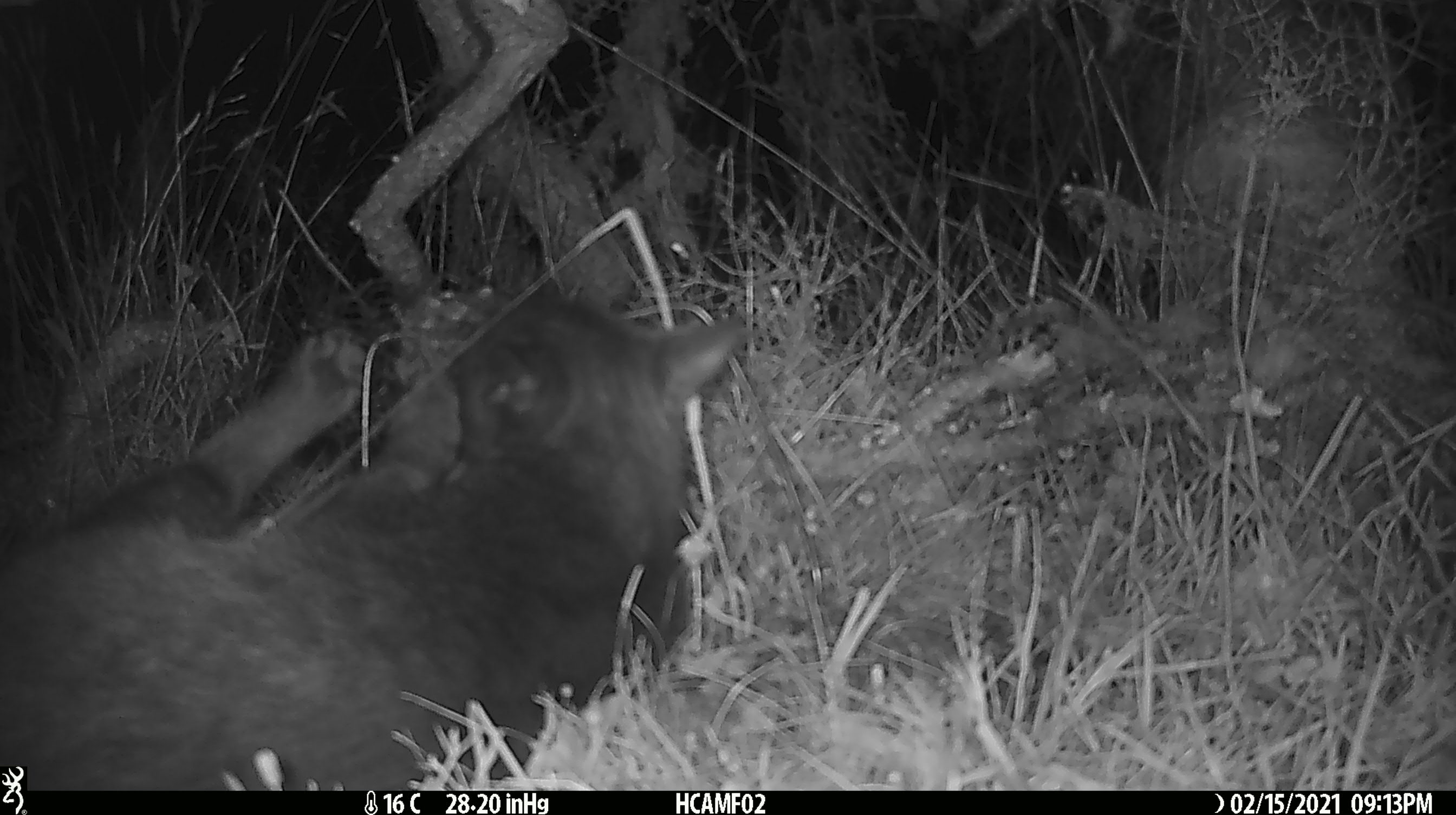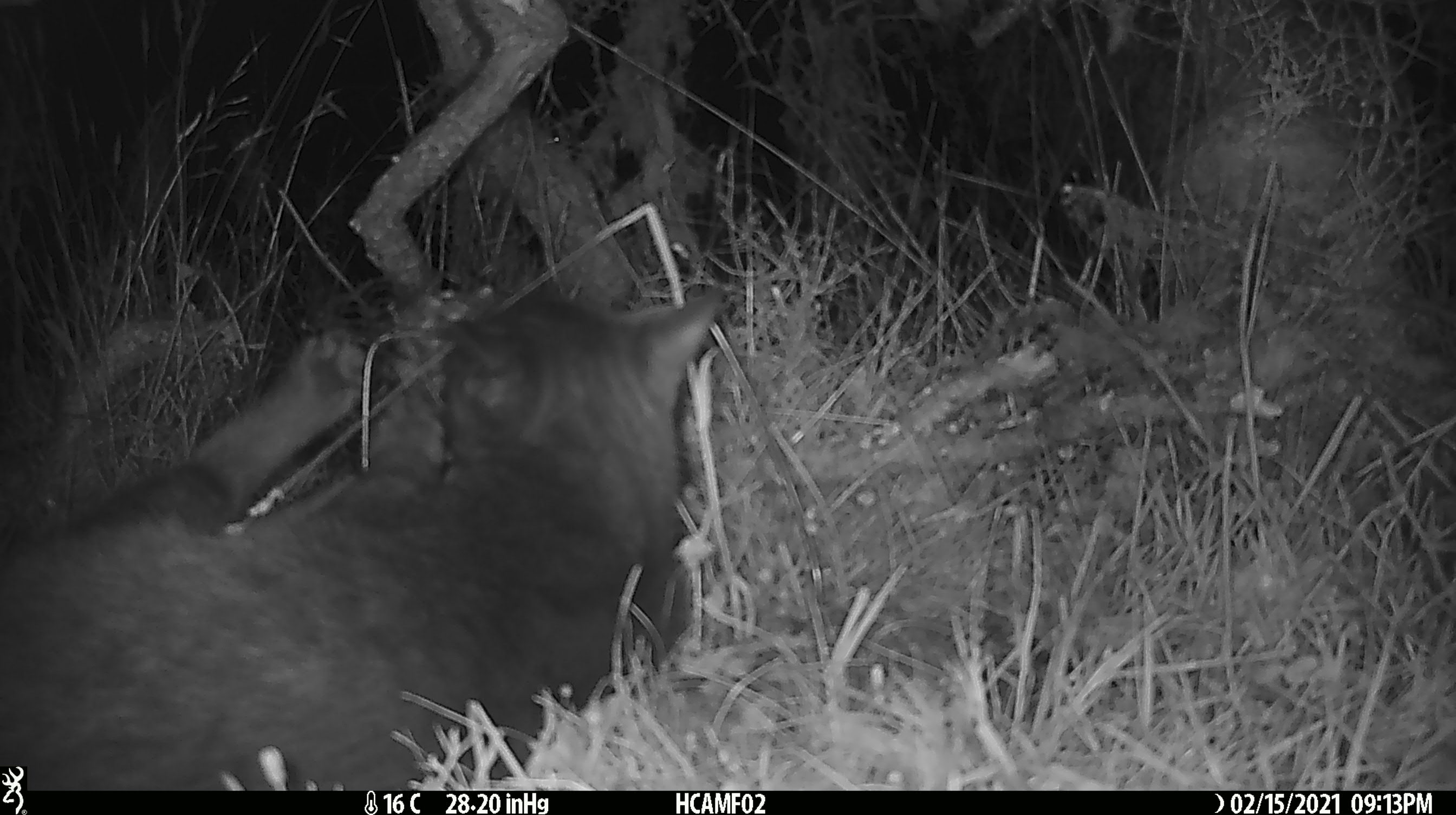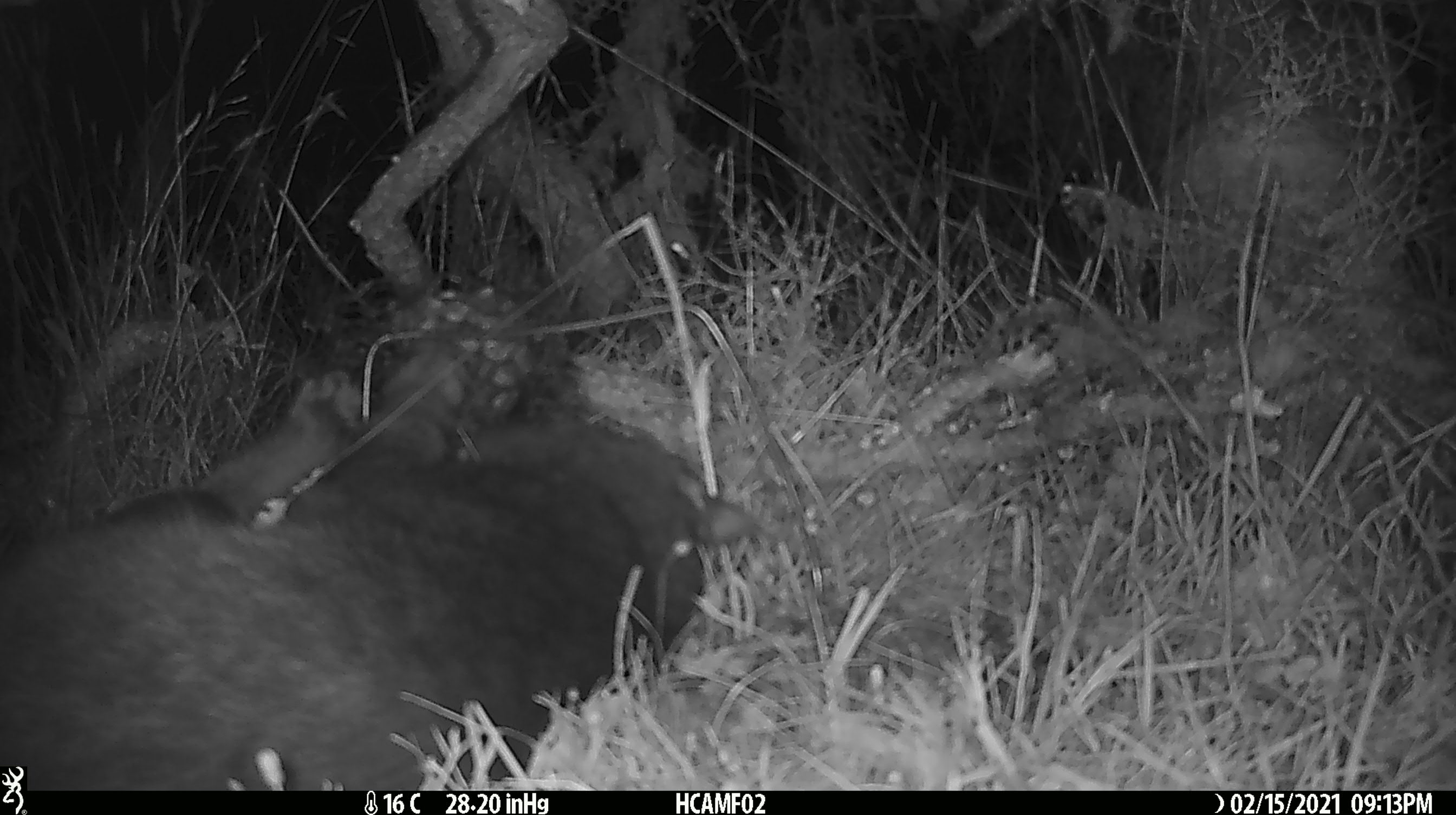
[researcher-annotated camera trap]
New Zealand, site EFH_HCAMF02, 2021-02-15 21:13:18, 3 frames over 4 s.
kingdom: Animalia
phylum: Chordata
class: Mammalia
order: Carnivora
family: Felidae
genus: Felis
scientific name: Felis catus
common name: domestic cat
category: cat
Cat (domestic cat) (Felis catus).